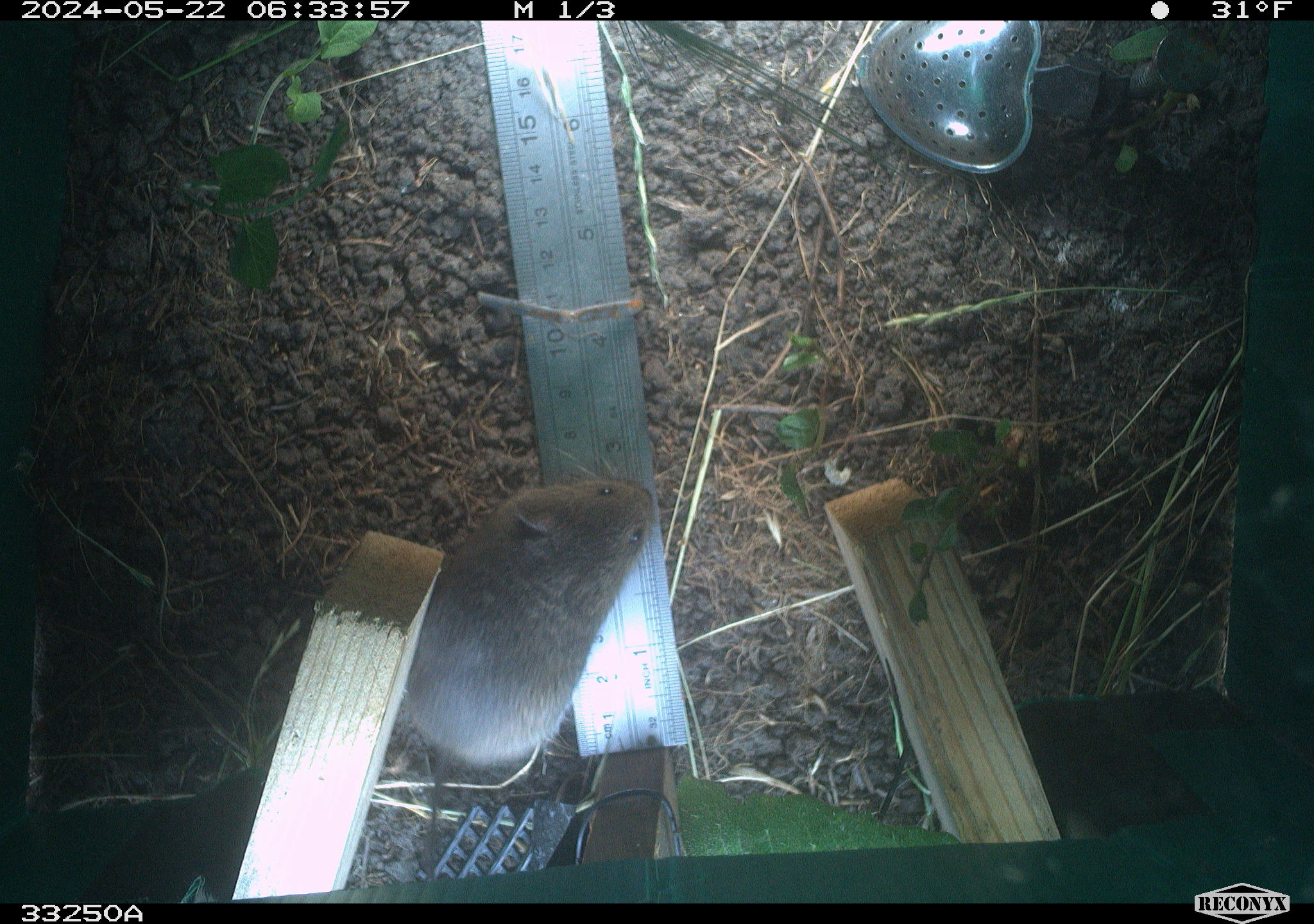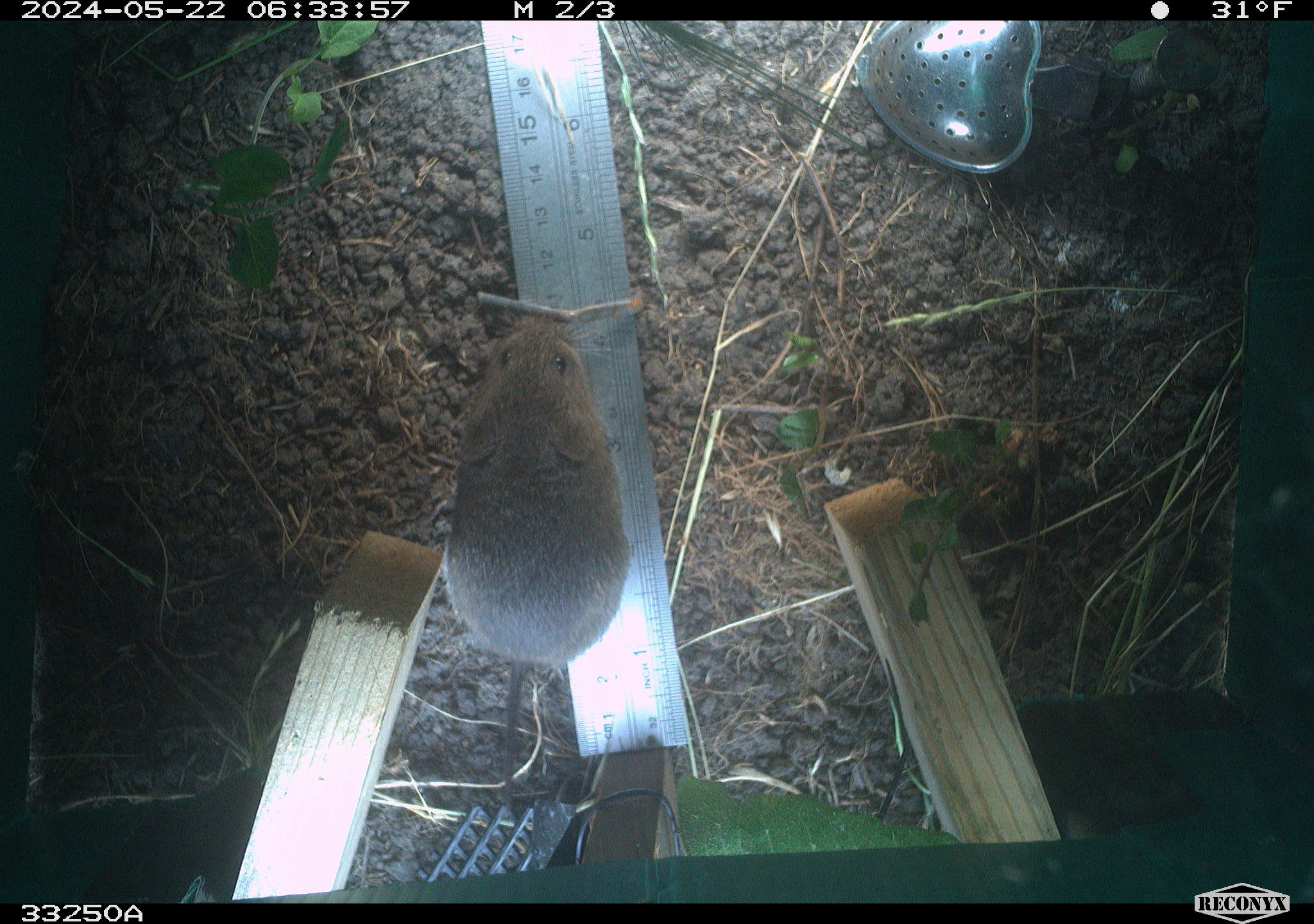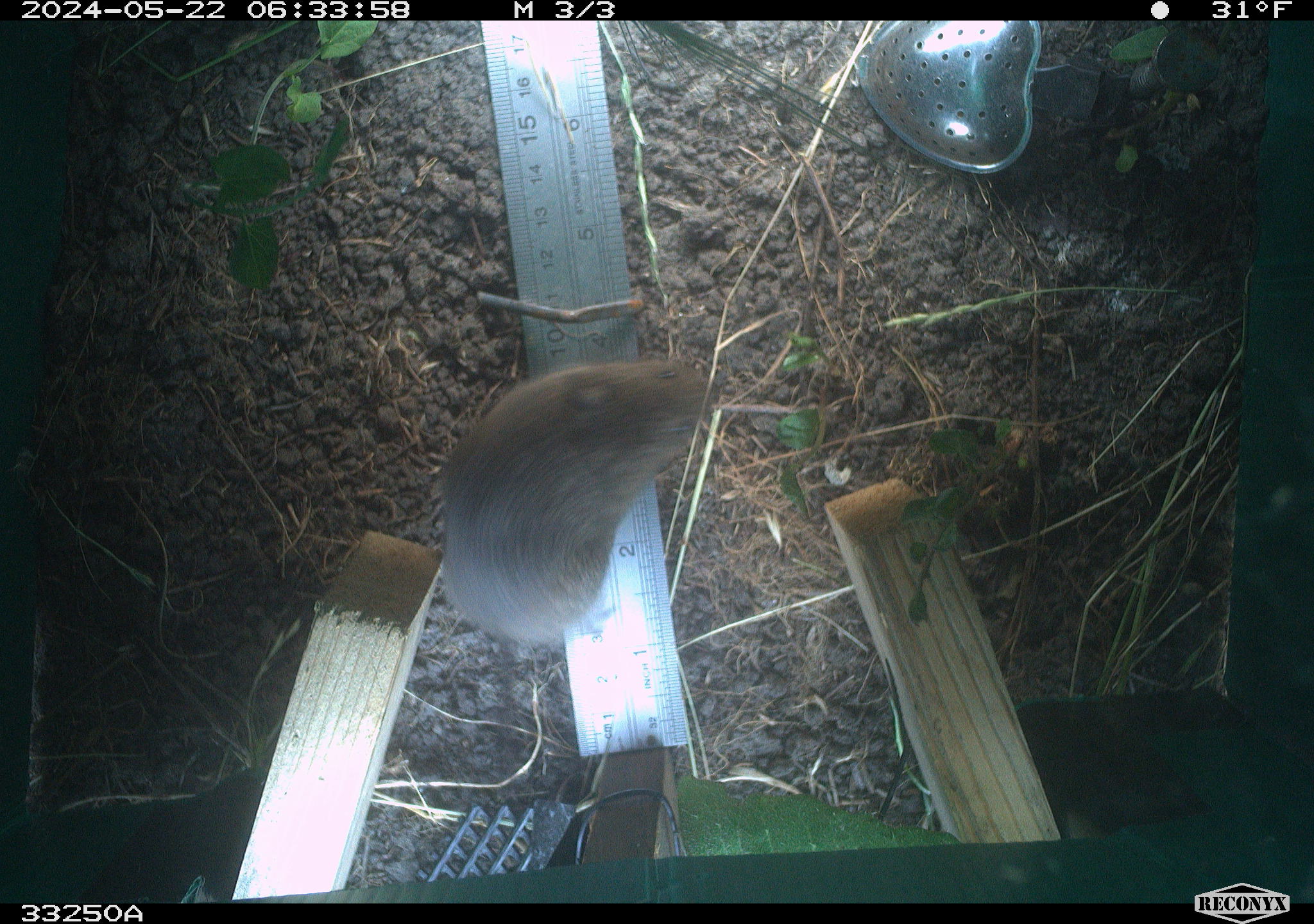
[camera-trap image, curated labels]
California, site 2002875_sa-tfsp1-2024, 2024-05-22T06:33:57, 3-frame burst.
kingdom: Animalia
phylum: Chordata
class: Mammalia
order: Rodentia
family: Cricetidae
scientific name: Arvicolinae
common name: voles, lemmings, and muskrats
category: arvicolinae subfamily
Arvicolinae subfamily (voles, lemmings, and muskrats) (Arvicolinae).